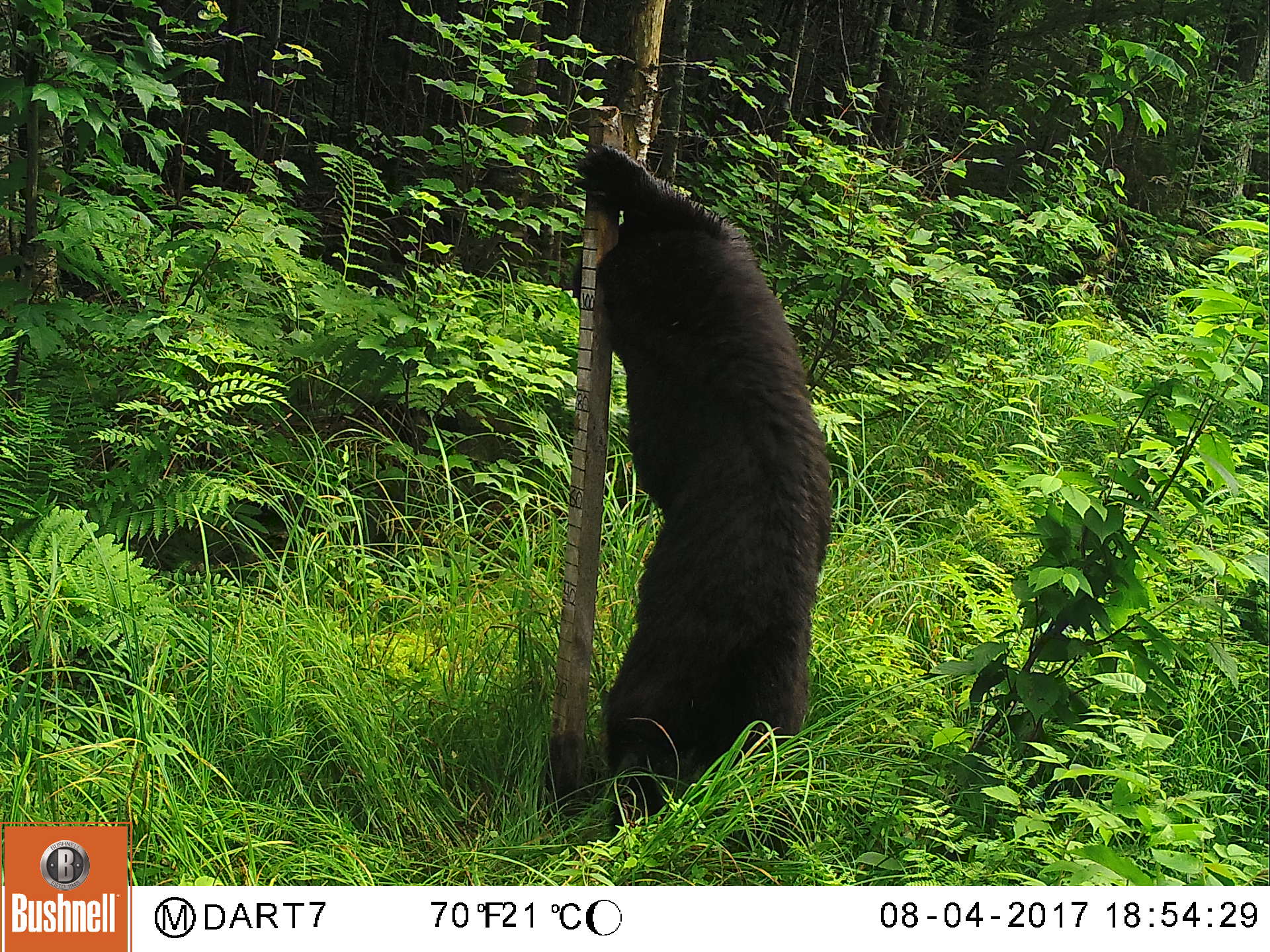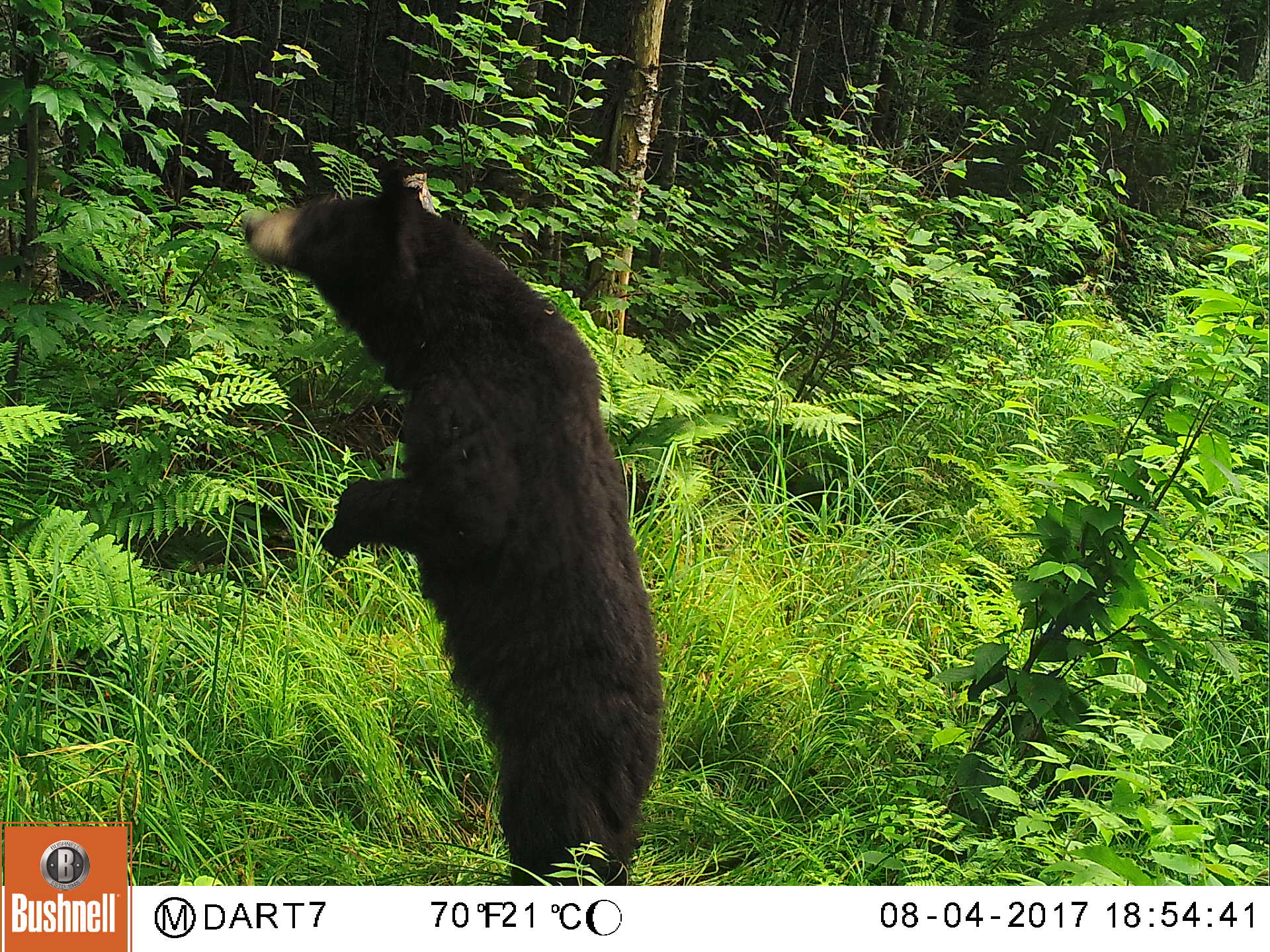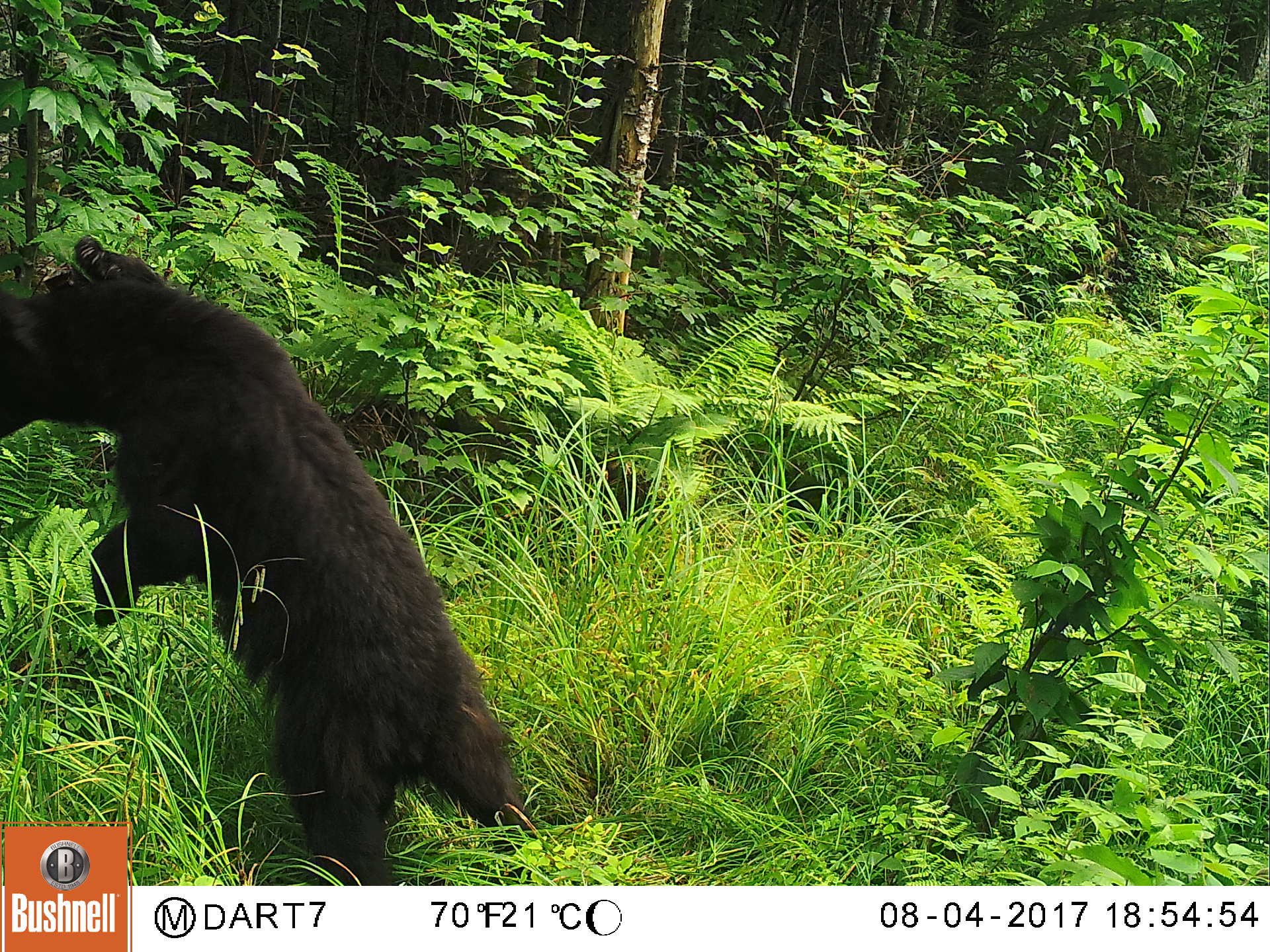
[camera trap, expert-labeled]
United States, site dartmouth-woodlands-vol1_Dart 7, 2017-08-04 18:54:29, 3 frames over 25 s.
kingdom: Animalia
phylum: Chordata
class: Mammalia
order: Carnivora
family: Ursidae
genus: Ursus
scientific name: Ursus americanus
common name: black bear